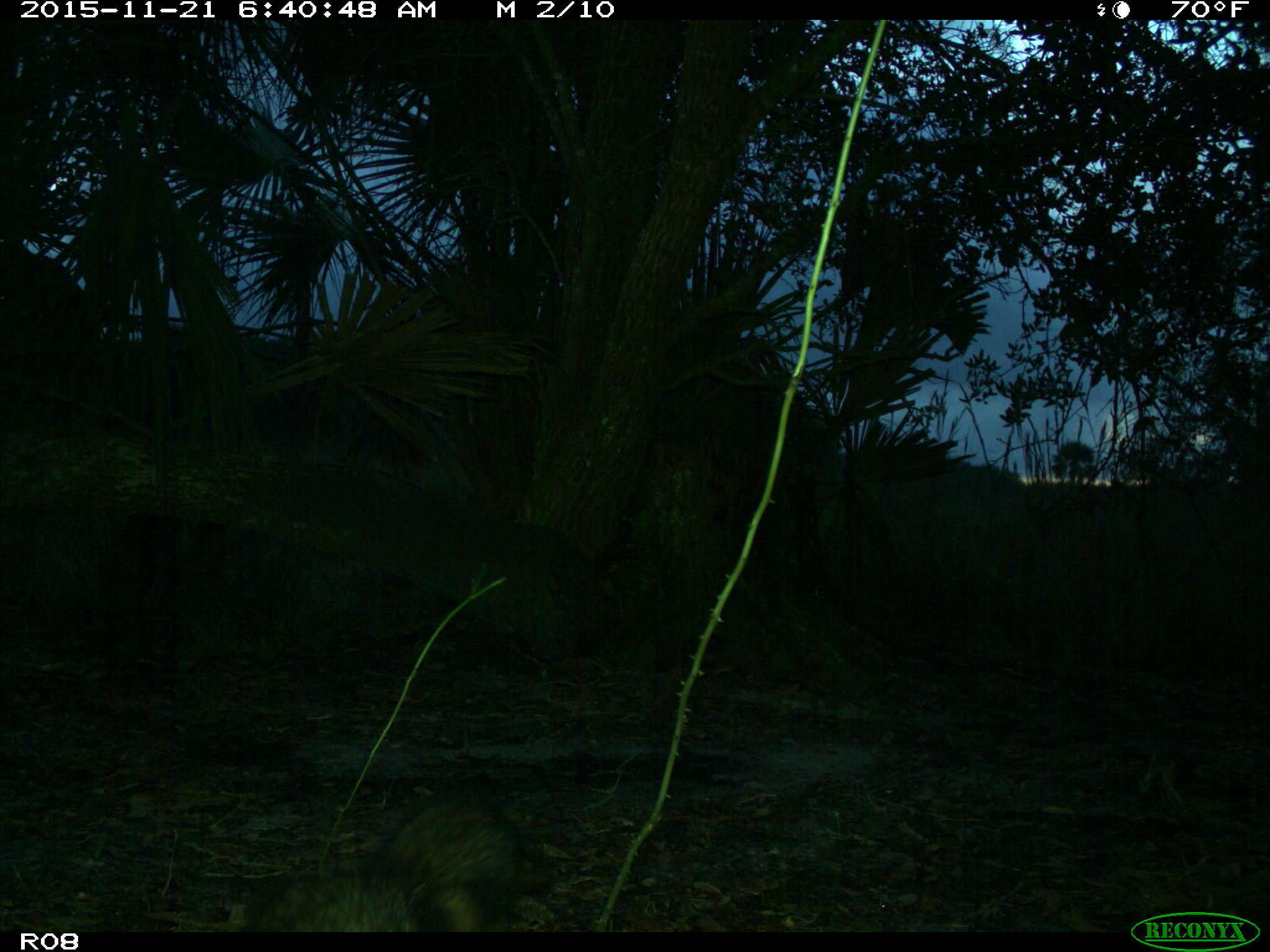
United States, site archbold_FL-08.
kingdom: Animalia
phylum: Chordata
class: Mammalia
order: Carnivora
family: Procyonidae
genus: Procyon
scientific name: Procyon lotor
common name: common raccoon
Procyon lotor (common raccoon).